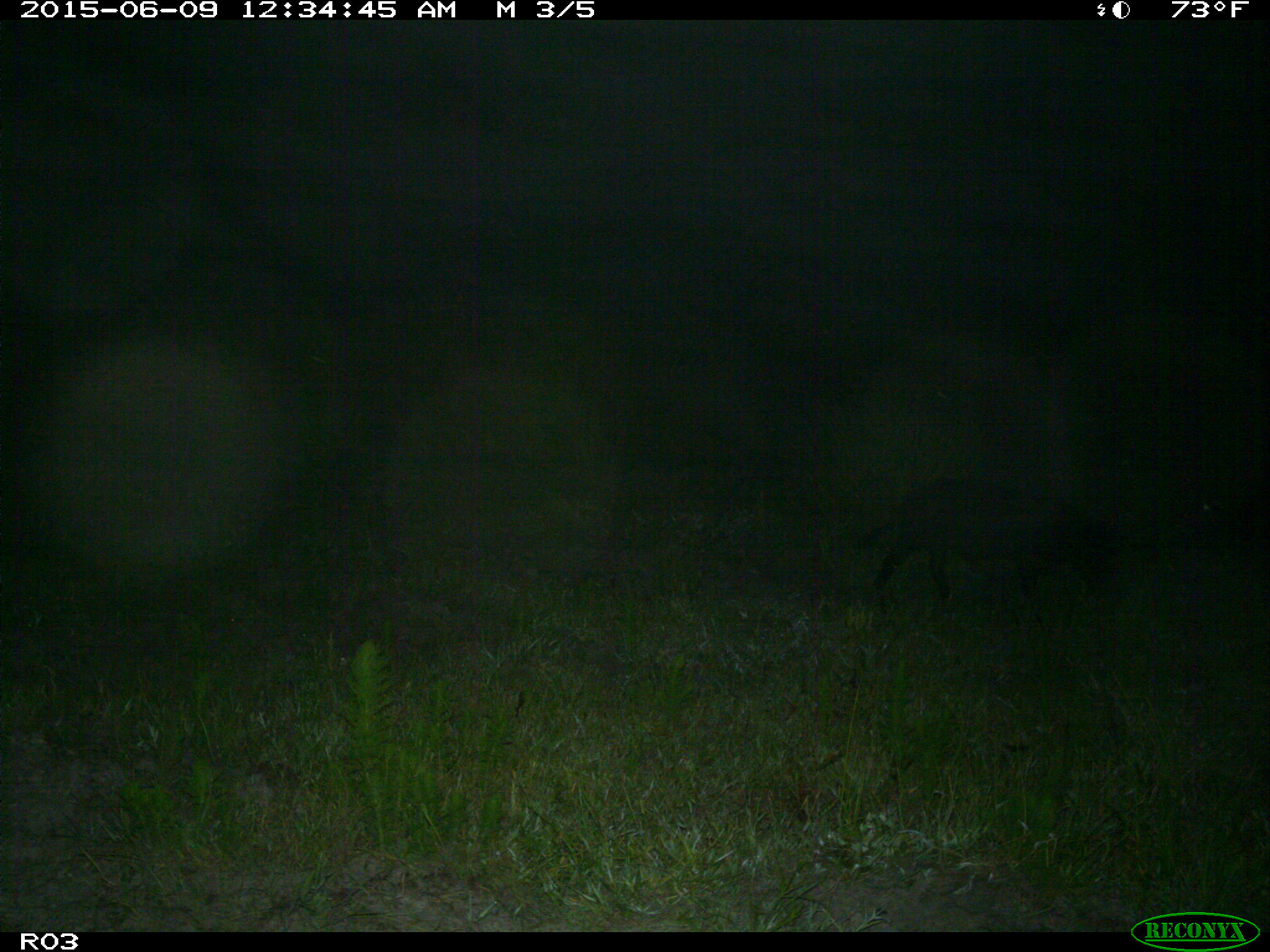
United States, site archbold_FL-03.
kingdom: Animalia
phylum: Chordata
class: Mammalia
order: Artiodactyla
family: Suidae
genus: Sus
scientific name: Sus scrofa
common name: wild boar